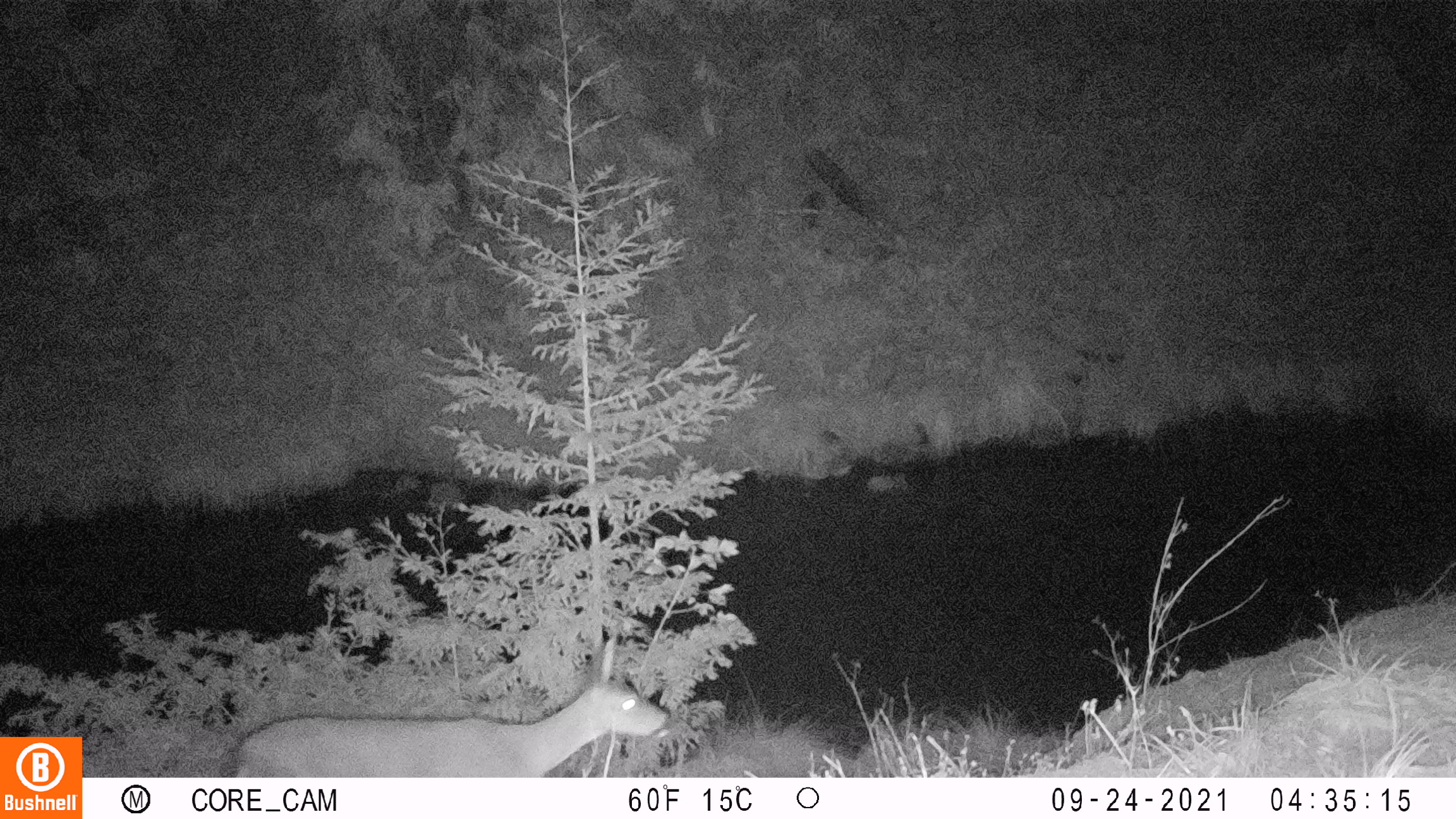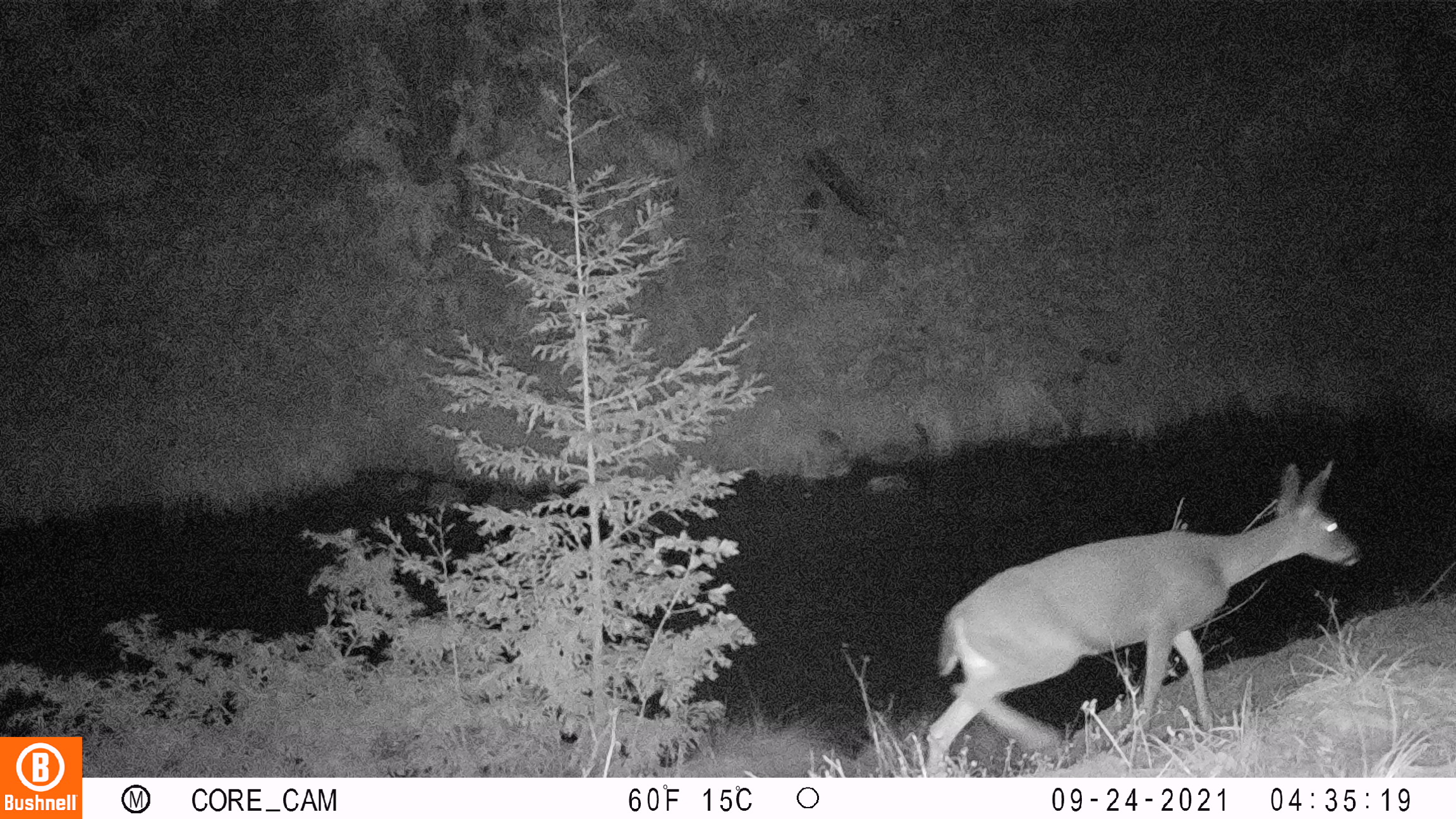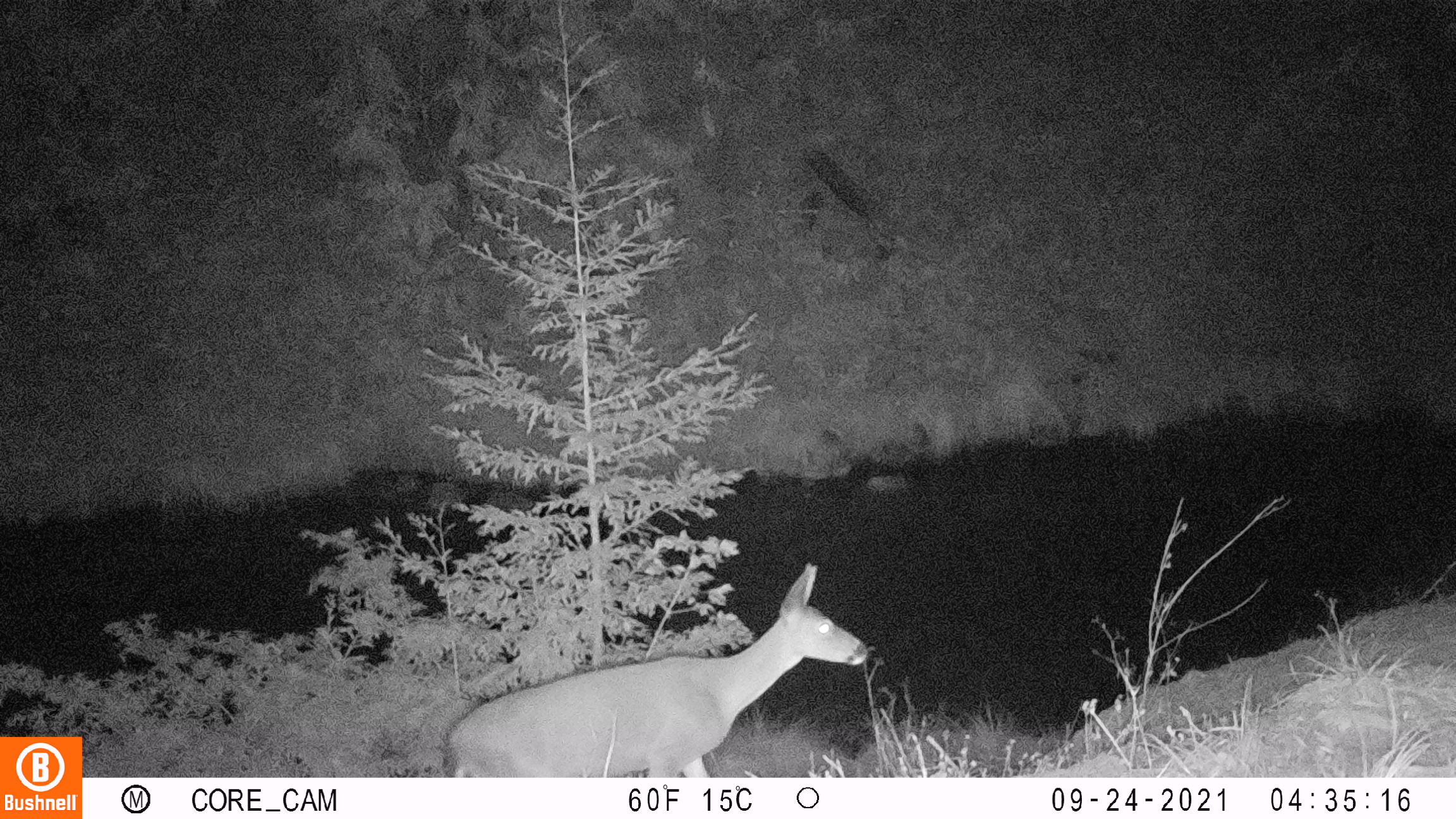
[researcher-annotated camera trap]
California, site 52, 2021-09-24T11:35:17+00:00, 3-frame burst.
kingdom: Animalia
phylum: Chordata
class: Mammalia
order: Artiodactyla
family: Cervidae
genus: Odocoileus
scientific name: Odocoileus hemionus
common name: mule deer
Mule deer (Odocoileus hemionus).